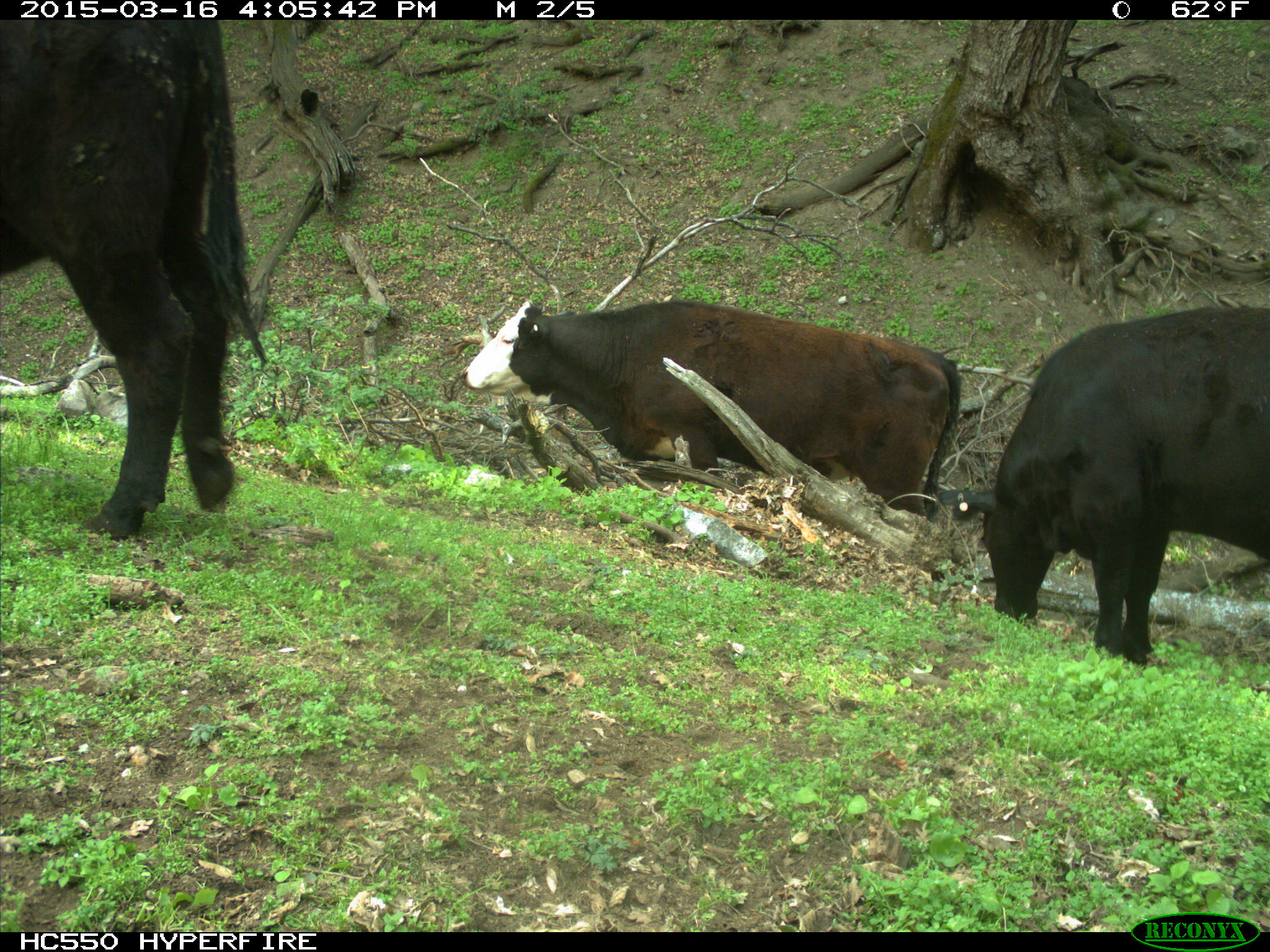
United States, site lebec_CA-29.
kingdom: Animalia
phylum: Chordata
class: Mammalia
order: Artiodactyla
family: Bovidae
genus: Bos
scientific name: Bos taurus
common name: domestic cow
Bos taurus (domestic cow).